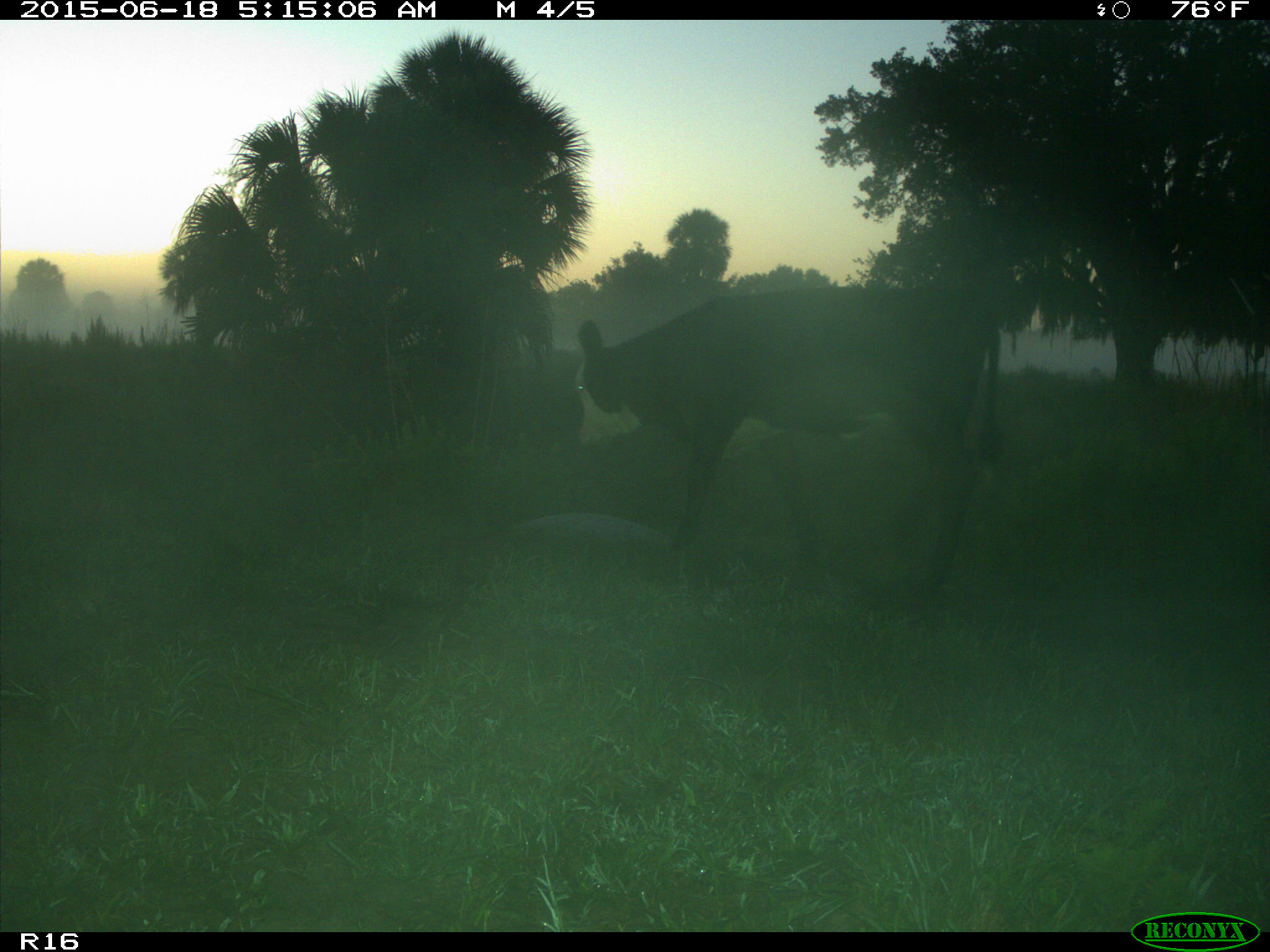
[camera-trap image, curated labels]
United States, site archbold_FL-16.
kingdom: Animalia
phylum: Chordata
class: Mammalia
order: Artiodactyla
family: Bovidae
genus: Bos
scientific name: Bos taurus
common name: domestic cow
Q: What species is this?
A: Bos taurus (domestic cow).